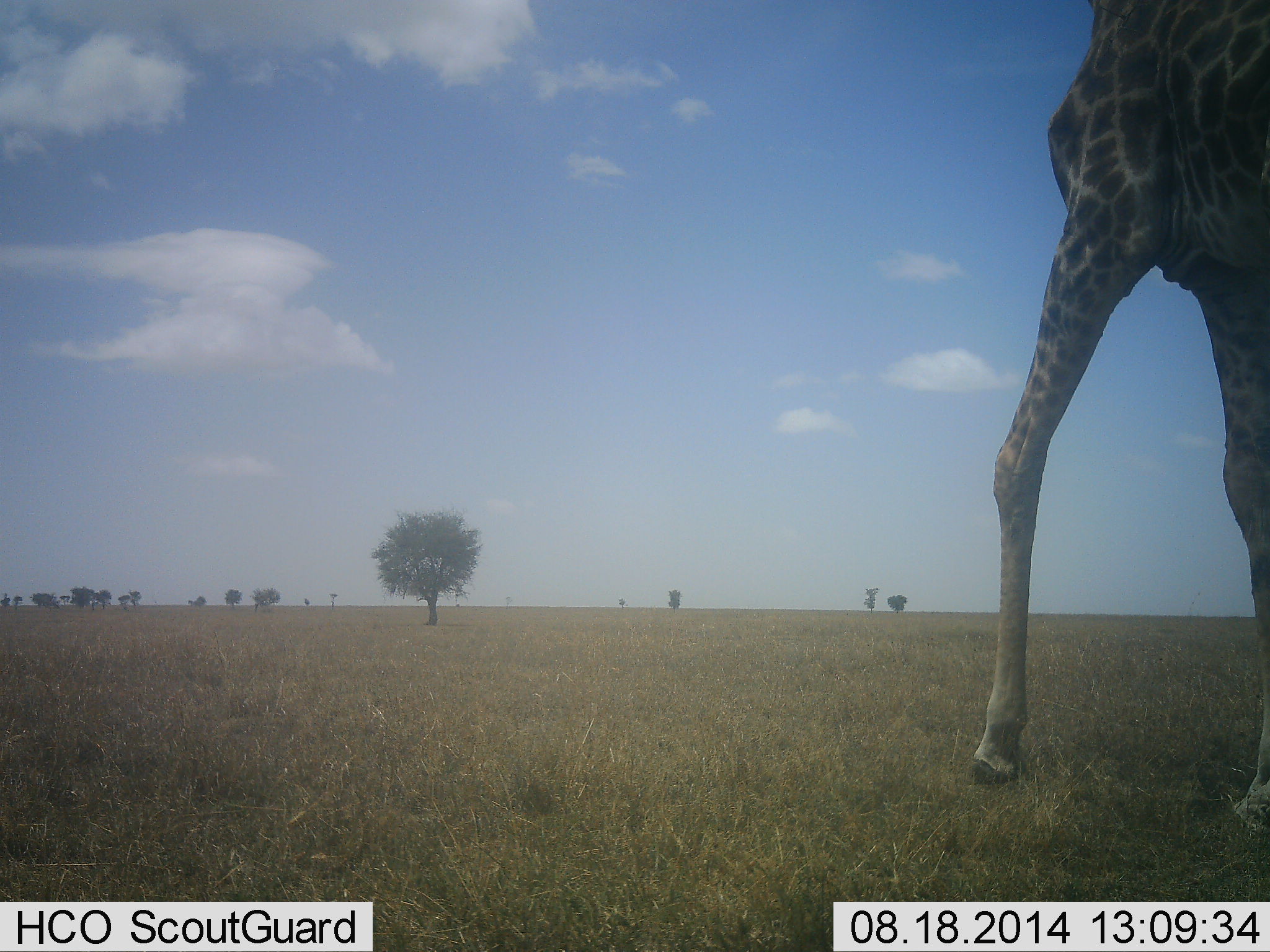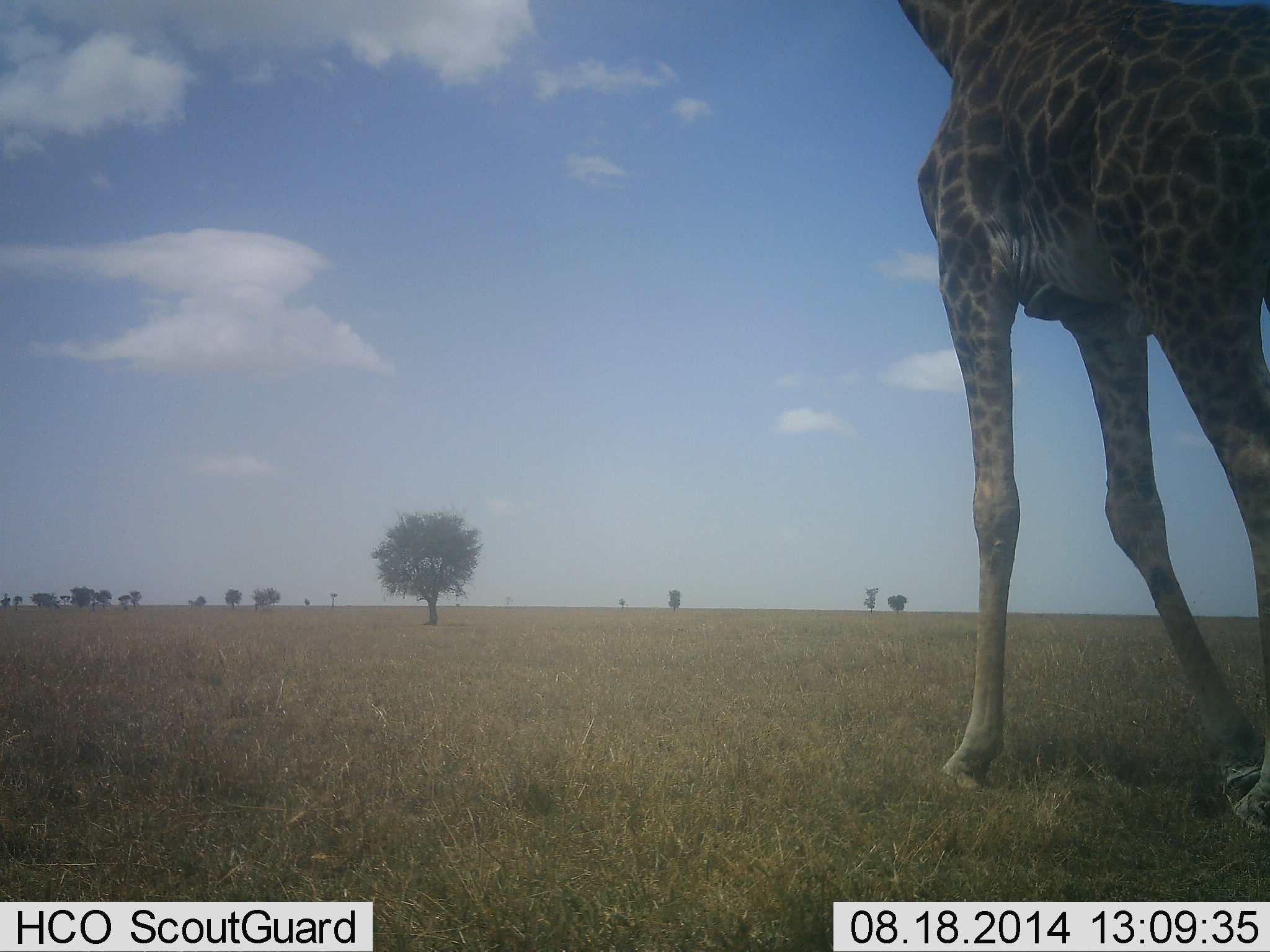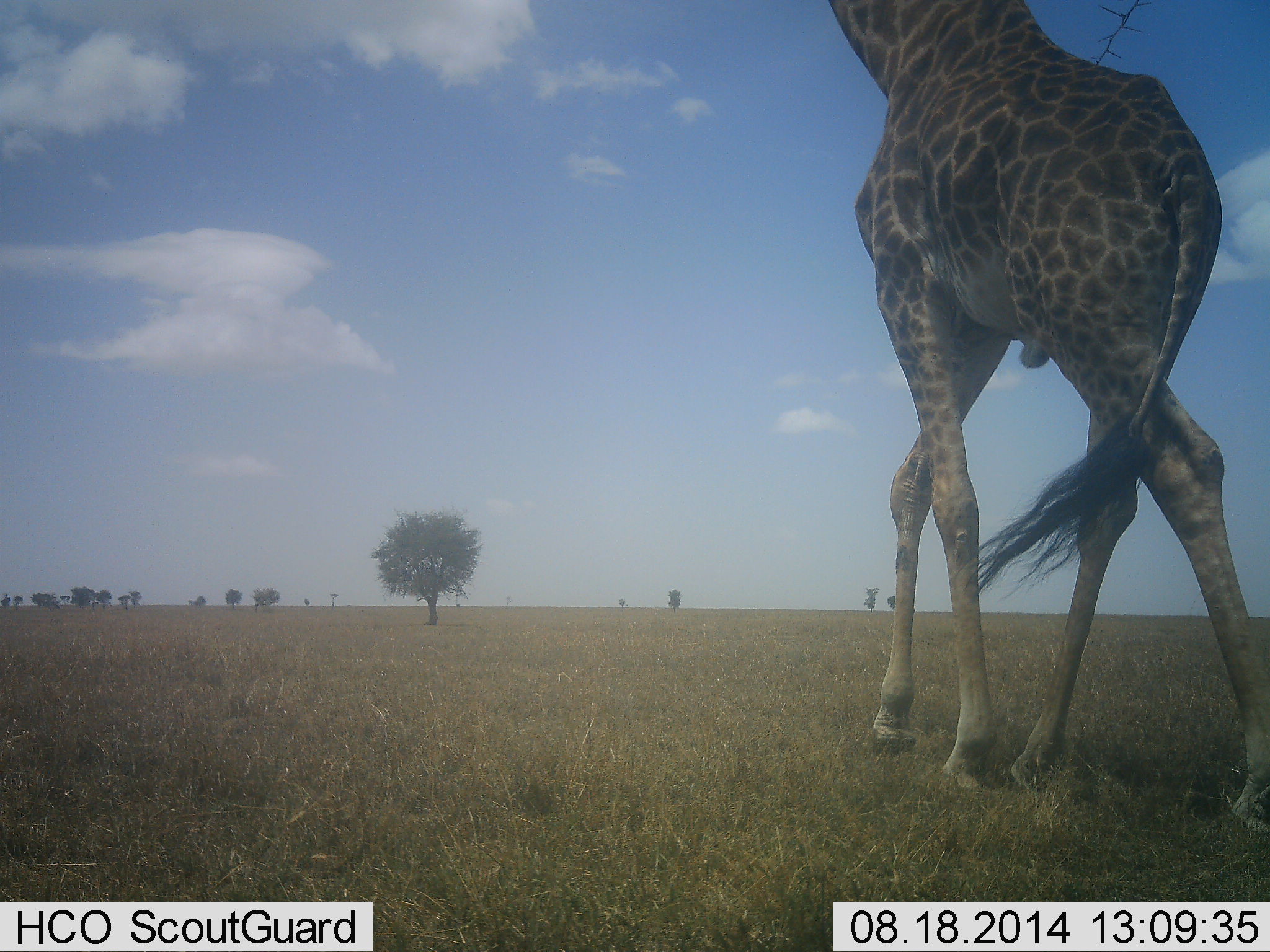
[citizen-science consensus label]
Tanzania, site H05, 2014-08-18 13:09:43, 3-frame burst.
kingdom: Animalia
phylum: Chordata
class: Mammalia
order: Artiodactyla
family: Giraffidae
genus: Giraffa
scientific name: Giraffa camelopardalis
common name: giraffe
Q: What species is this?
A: Giraffe (Giraffa camelopardalis).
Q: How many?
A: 1.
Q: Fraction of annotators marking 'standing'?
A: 10%.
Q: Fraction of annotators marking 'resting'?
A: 0%.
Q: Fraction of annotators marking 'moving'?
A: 90%.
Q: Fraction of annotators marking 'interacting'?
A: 0%.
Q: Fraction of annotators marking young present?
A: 0%.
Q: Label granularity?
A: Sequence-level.